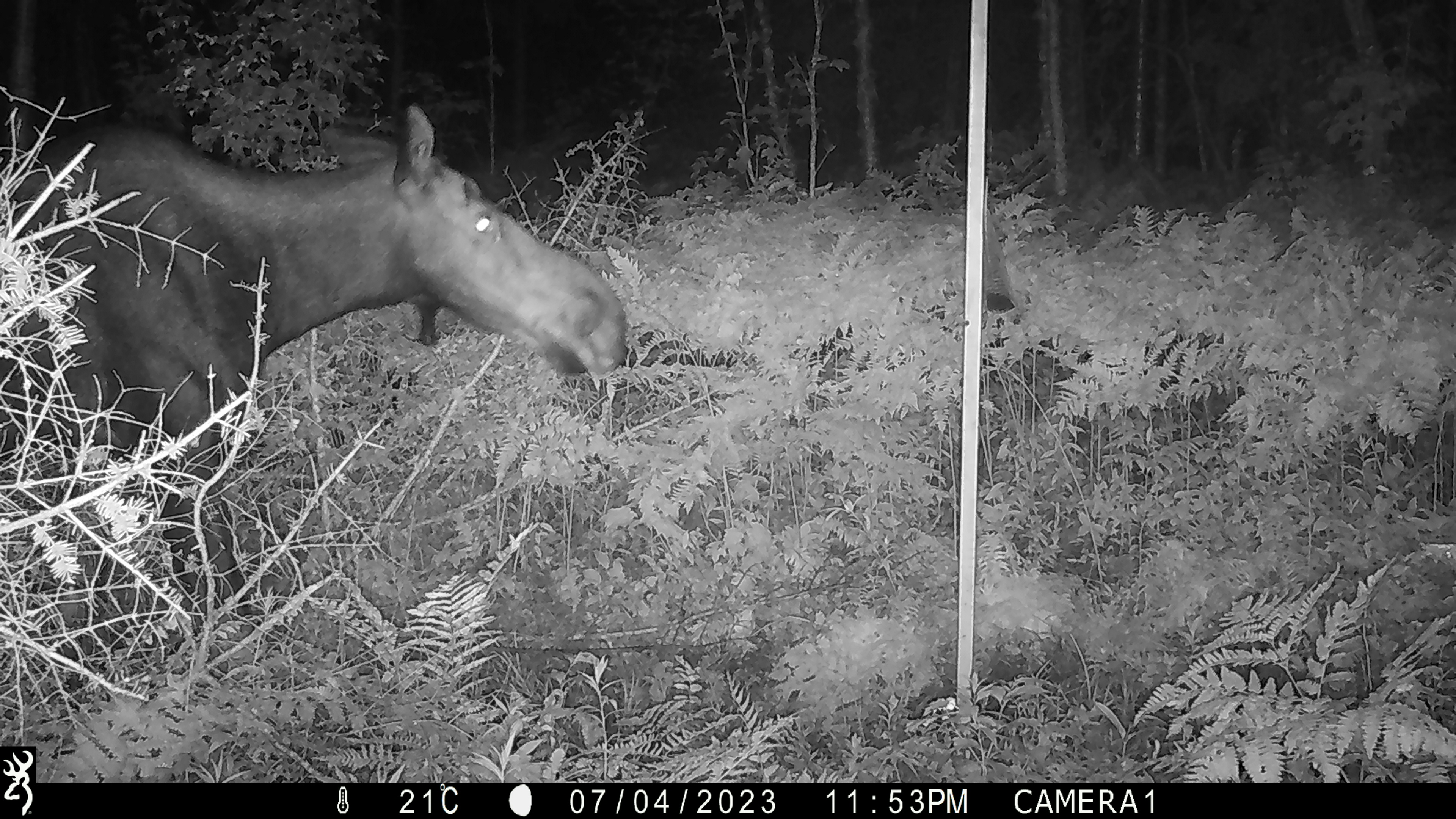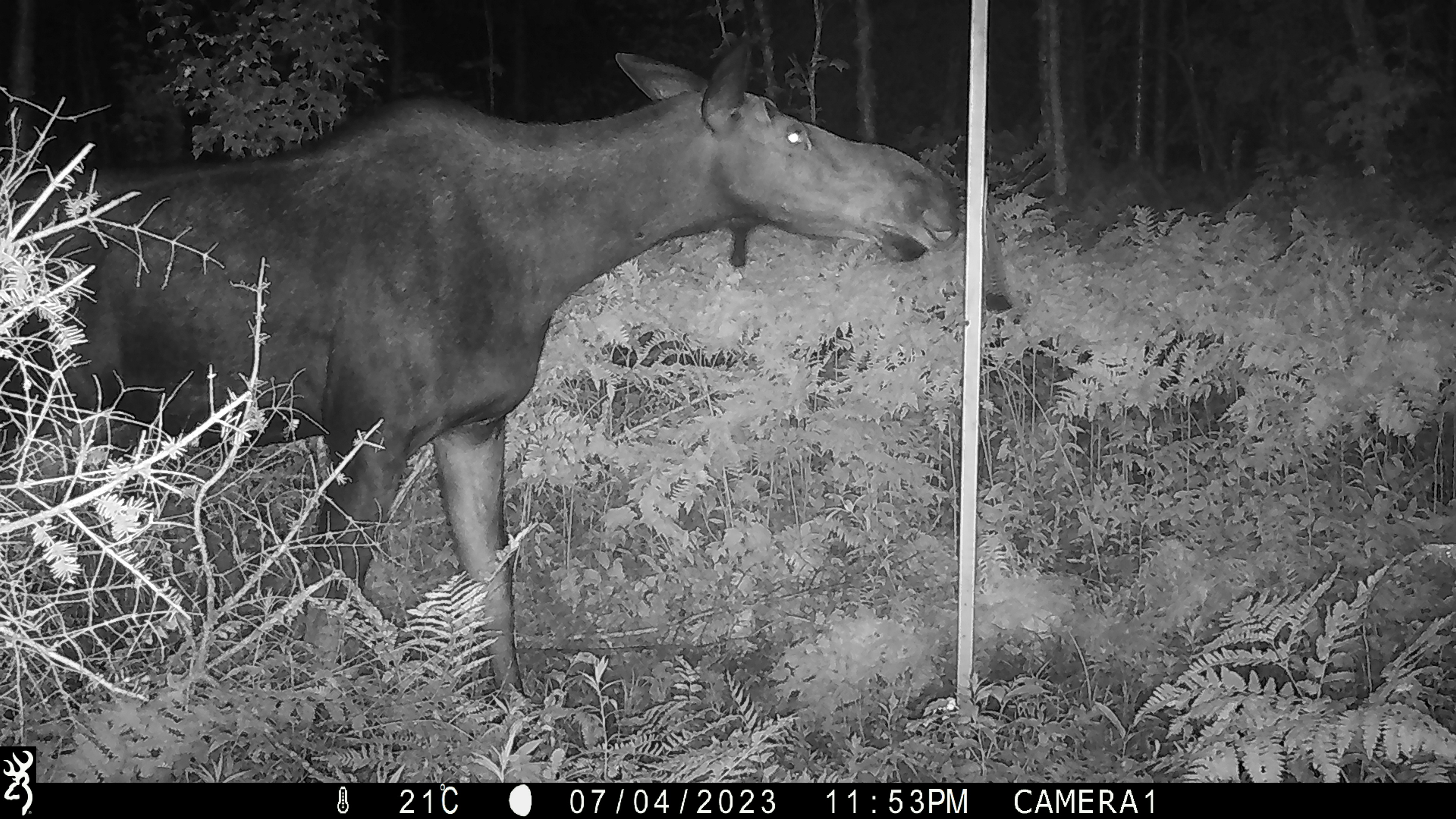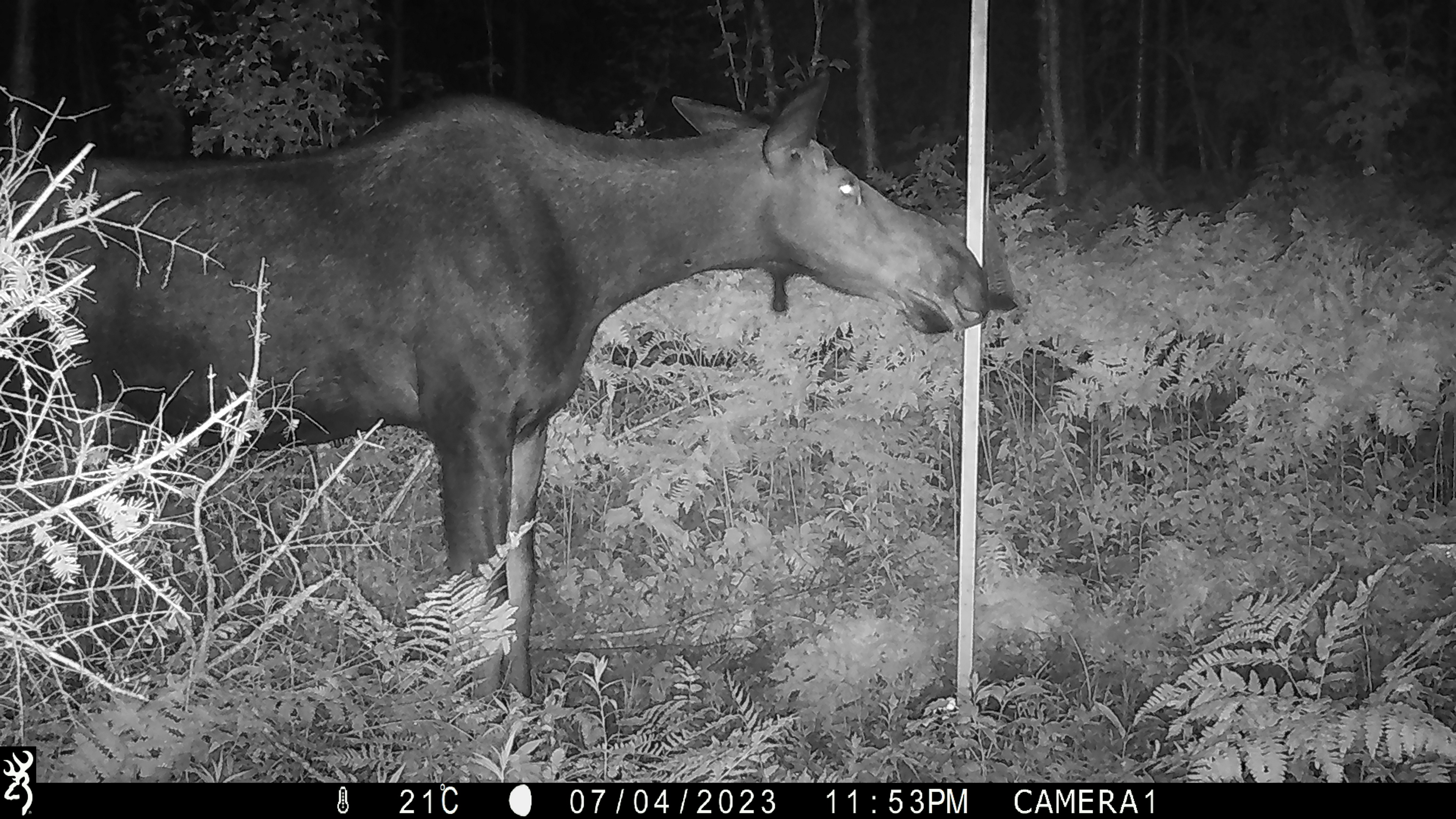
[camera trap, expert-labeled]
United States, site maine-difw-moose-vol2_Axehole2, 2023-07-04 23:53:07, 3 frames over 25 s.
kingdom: Animalia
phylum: Chordata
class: Mammalia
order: Artiodactyla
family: Cervidae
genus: Alces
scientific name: Alces alces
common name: moose